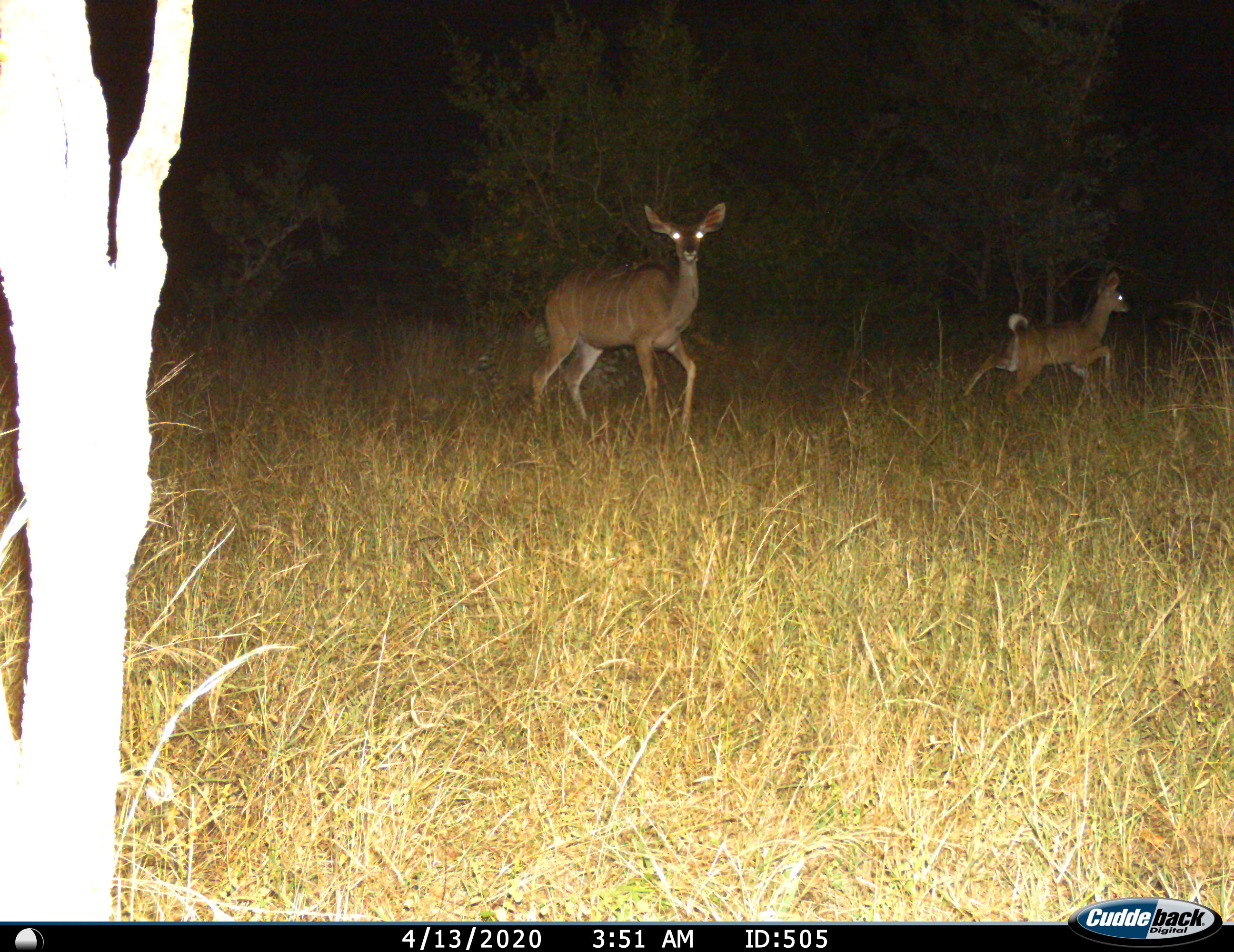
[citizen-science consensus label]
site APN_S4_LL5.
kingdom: Animalia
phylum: Chordata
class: Mammalia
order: Artiodactyla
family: Bovidae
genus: Tragelaphus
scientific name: Tragelaphus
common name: kudu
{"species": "kudu (Tragelaphus)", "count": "2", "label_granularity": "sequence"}